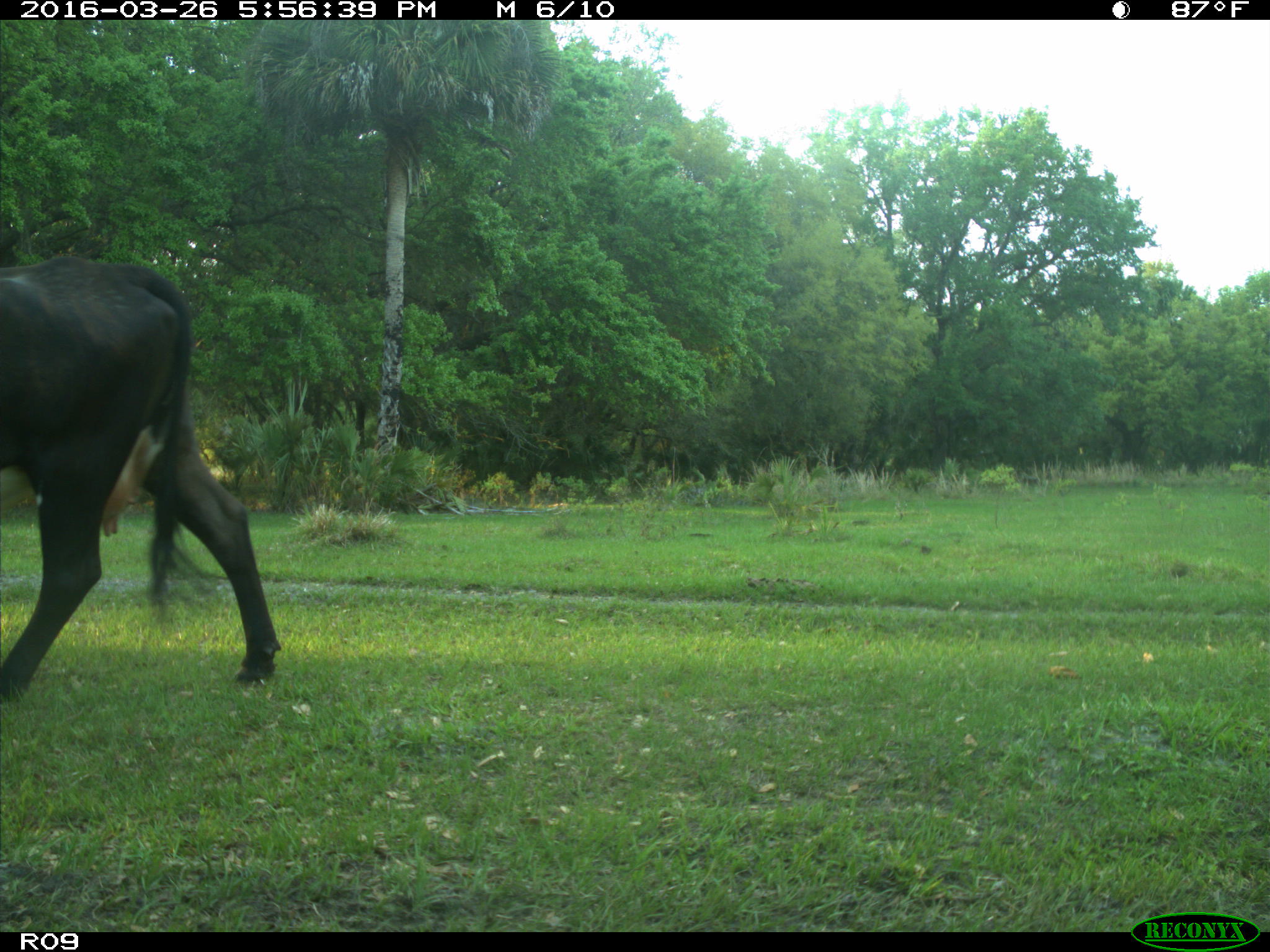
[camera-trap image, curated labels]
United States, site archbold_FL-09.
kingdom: Animalia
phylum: Chordata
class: Mammalia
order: Artiodactyla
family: Bovidae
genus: Bos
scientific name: Bos taurus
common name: domestic cow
Bos taurus (domestic cow).